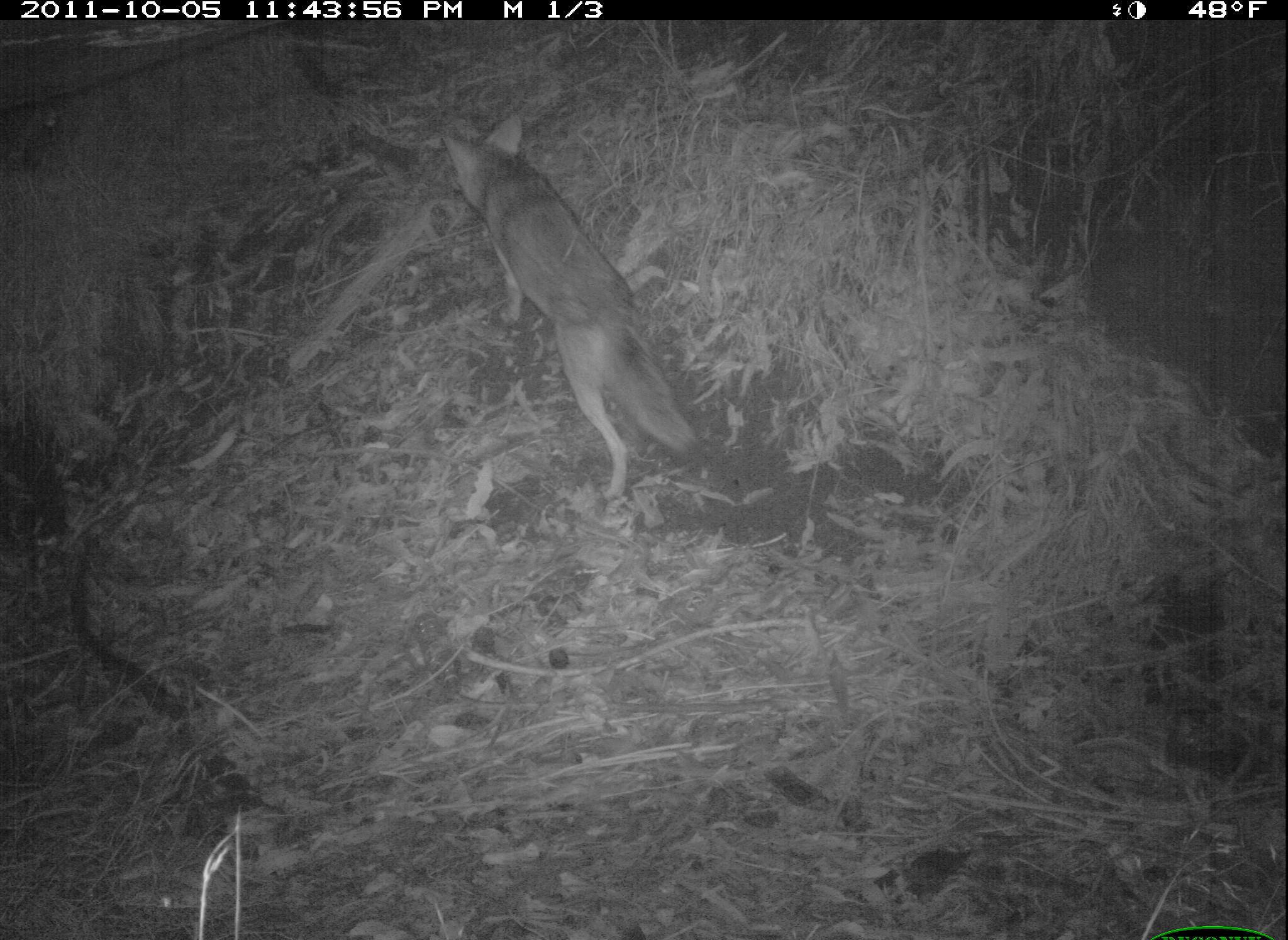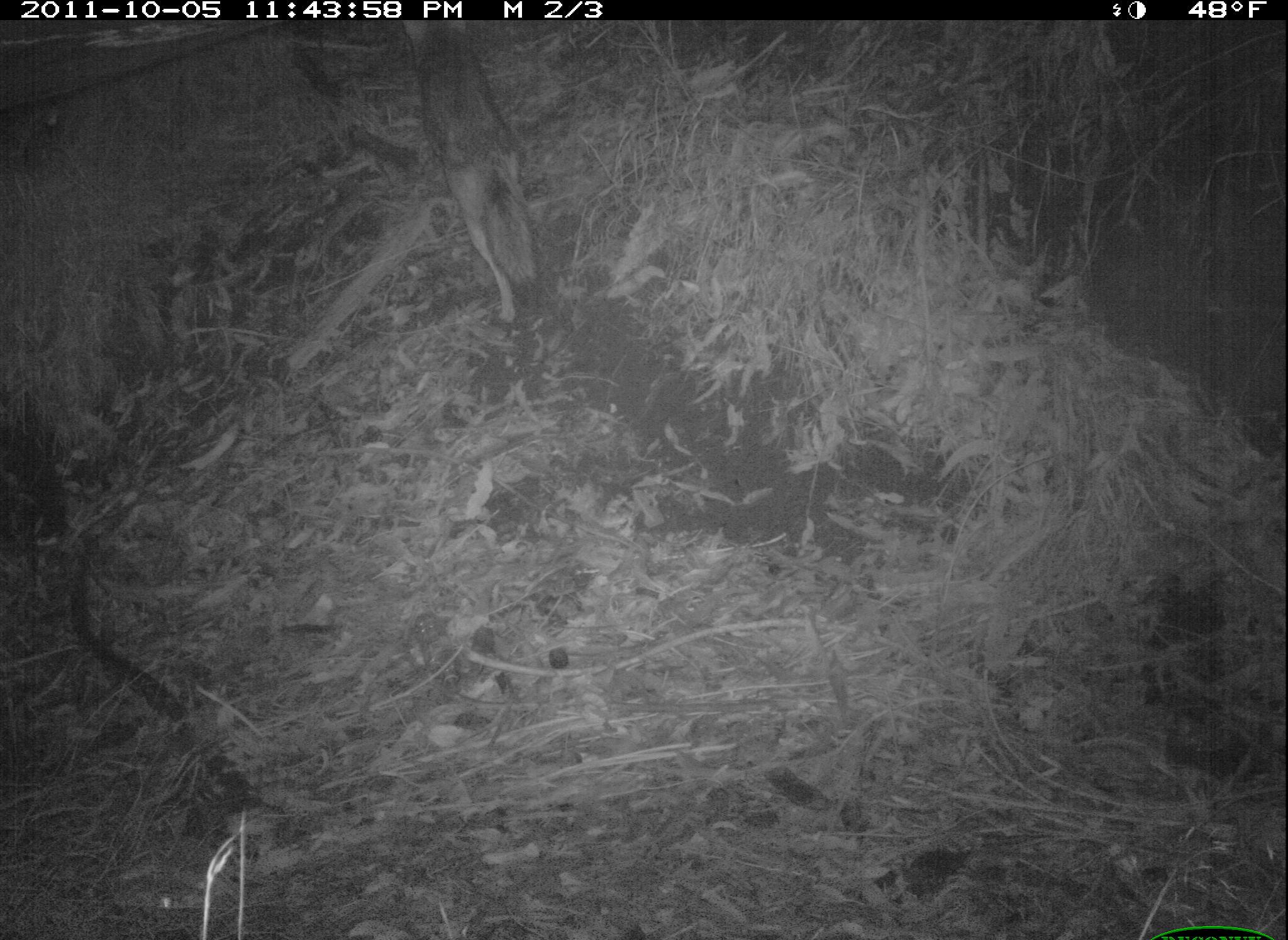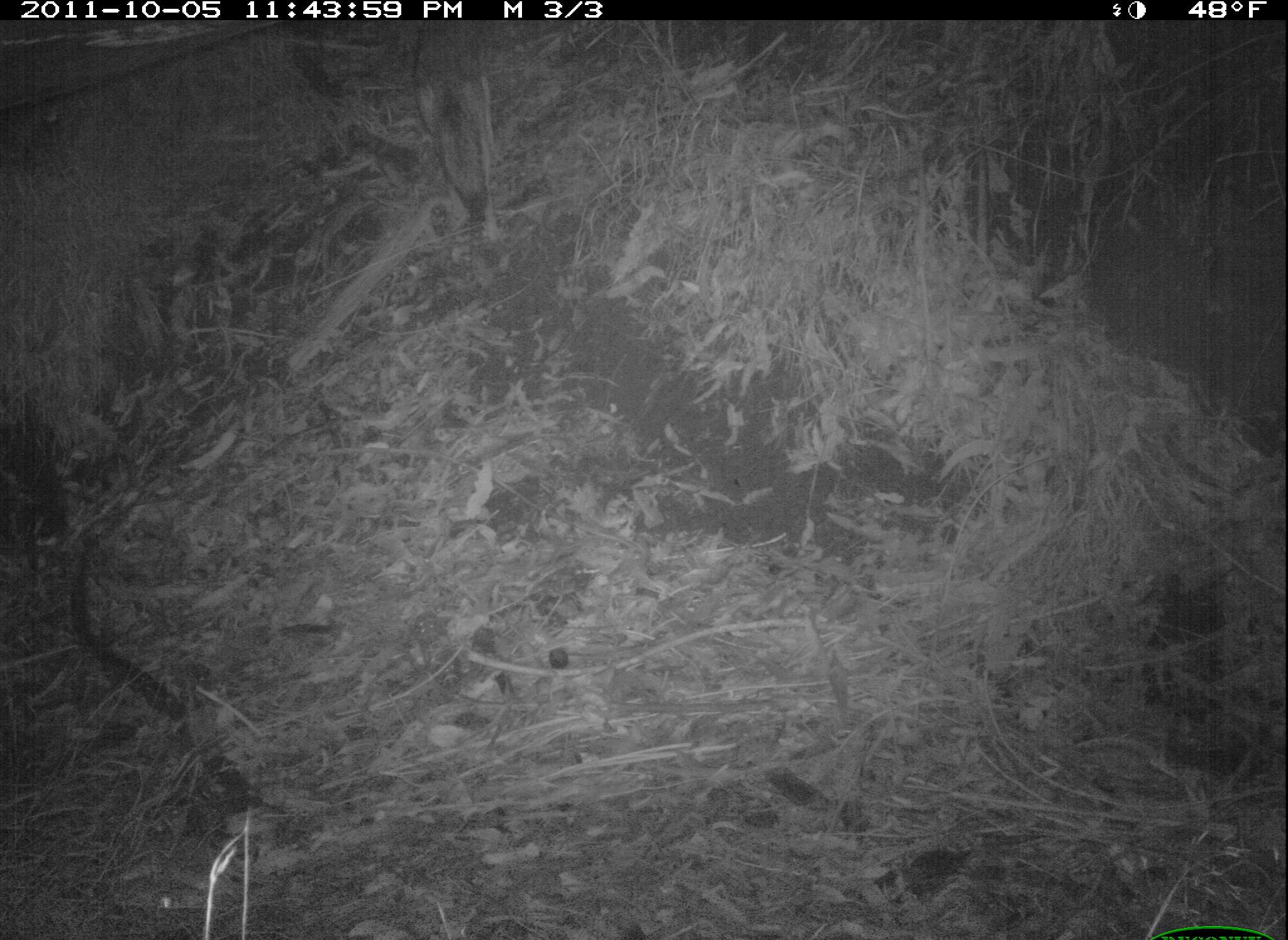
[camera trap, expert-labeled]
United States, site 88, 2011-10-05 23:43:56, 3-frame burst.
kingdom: Animalia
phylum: Chordata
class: Mammalia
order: Carnivora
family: Canidae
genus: Canis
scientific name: Canis latrans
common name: coyote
Coyote (Canis latrans).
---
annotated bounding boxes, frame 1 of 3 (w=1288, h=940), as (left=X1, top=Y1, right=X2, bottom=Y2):
coyote: (left=420, top=103, right=724, bottom=519)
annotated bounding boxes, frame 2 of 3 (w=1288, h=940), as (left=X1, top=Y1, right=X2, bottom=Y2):
coyote: (left=382, top=18, right=555, bottom=330)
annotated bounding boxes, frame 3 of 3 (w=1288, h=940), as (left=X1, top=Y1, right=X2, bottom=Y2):
coyote: (left=406, top=18, right=528, bottom=258)